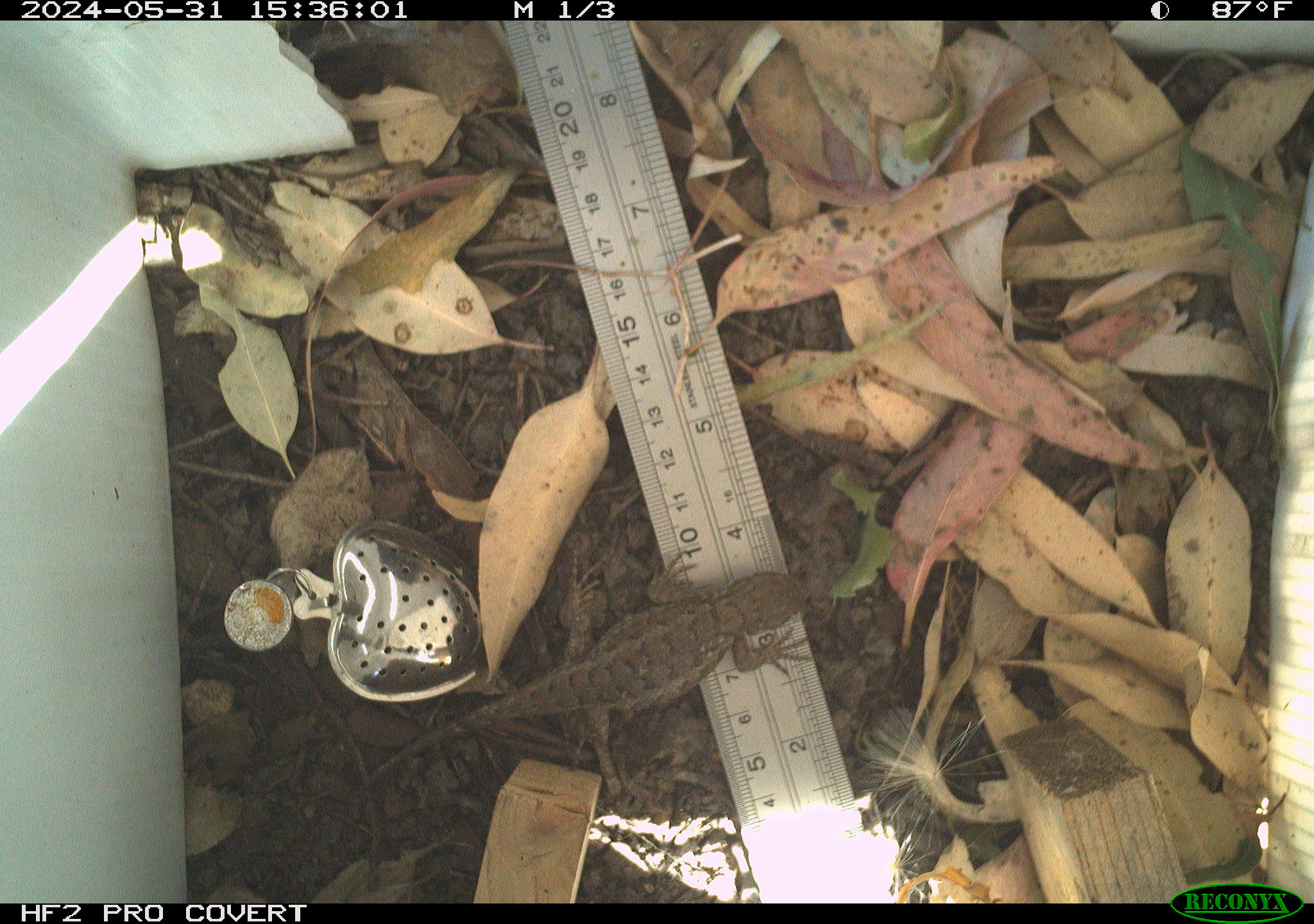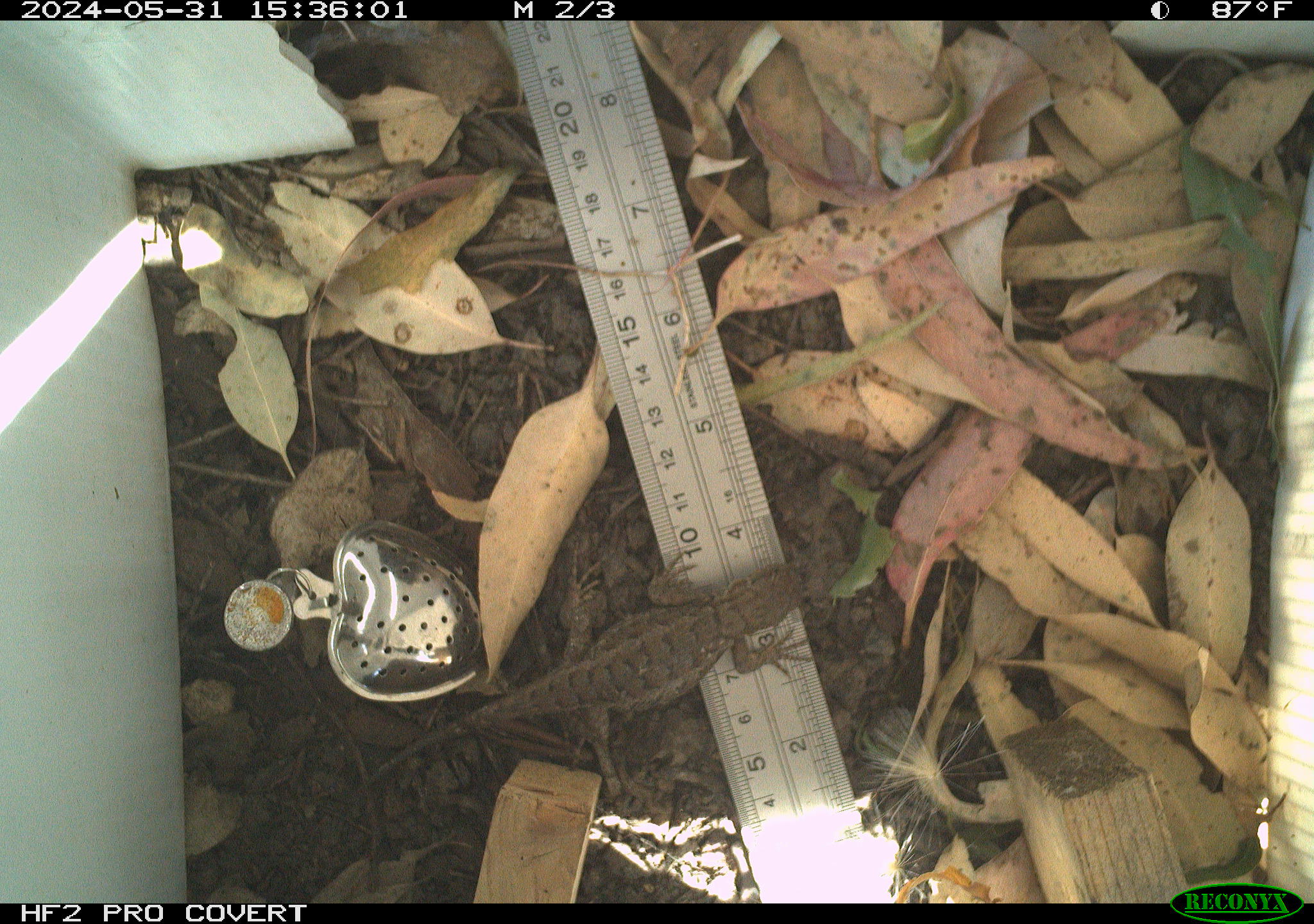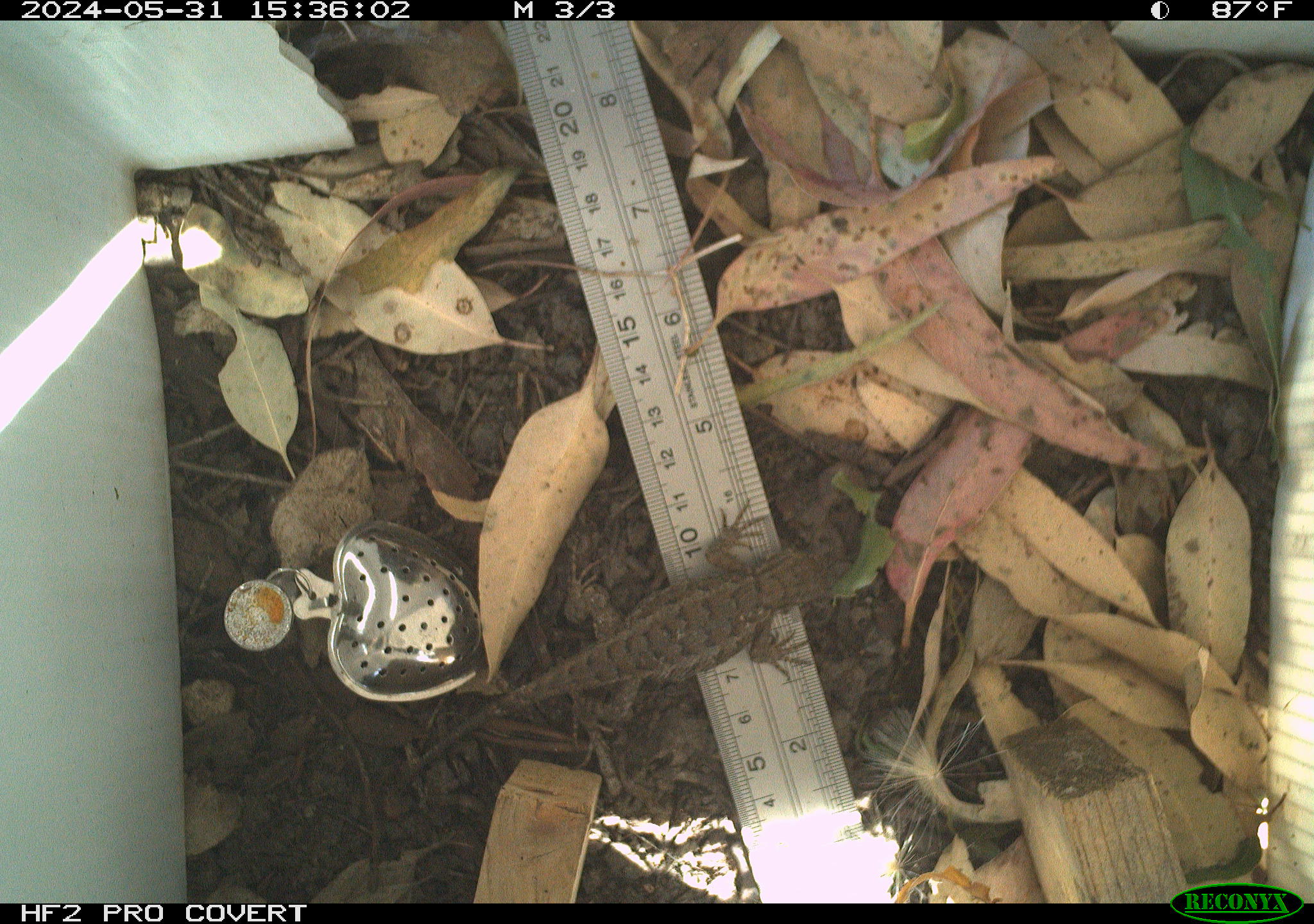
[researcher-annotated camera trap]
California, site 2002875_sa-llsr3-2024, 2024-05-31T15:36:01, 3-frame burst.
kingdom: Animalia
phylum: Chordata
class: Reptilia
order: Squamata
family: Phrynosomatidae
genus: Sceloporus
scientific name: Sceloporus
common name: spiny lizards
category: sceloporus species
Sceloporus species (spiny lizards) (Sceloporus).